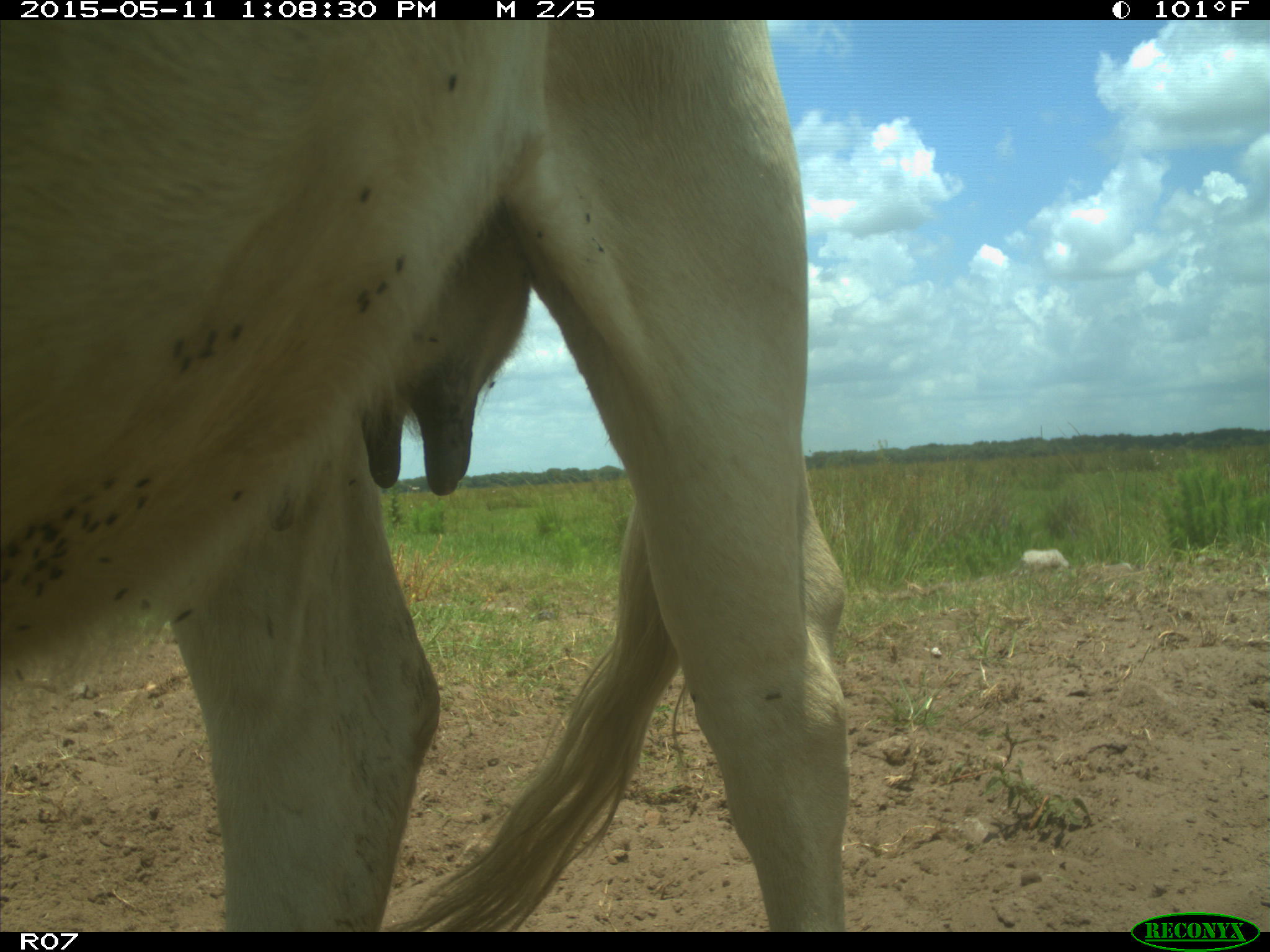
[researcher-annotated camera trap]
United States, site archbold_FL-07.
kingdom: Animalia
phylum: Chordata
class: Mammalia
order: Artiodactyla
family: Bovidae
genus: Bos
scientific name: Bos taurus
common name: domestic cow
Bos taurus (domestic cow).